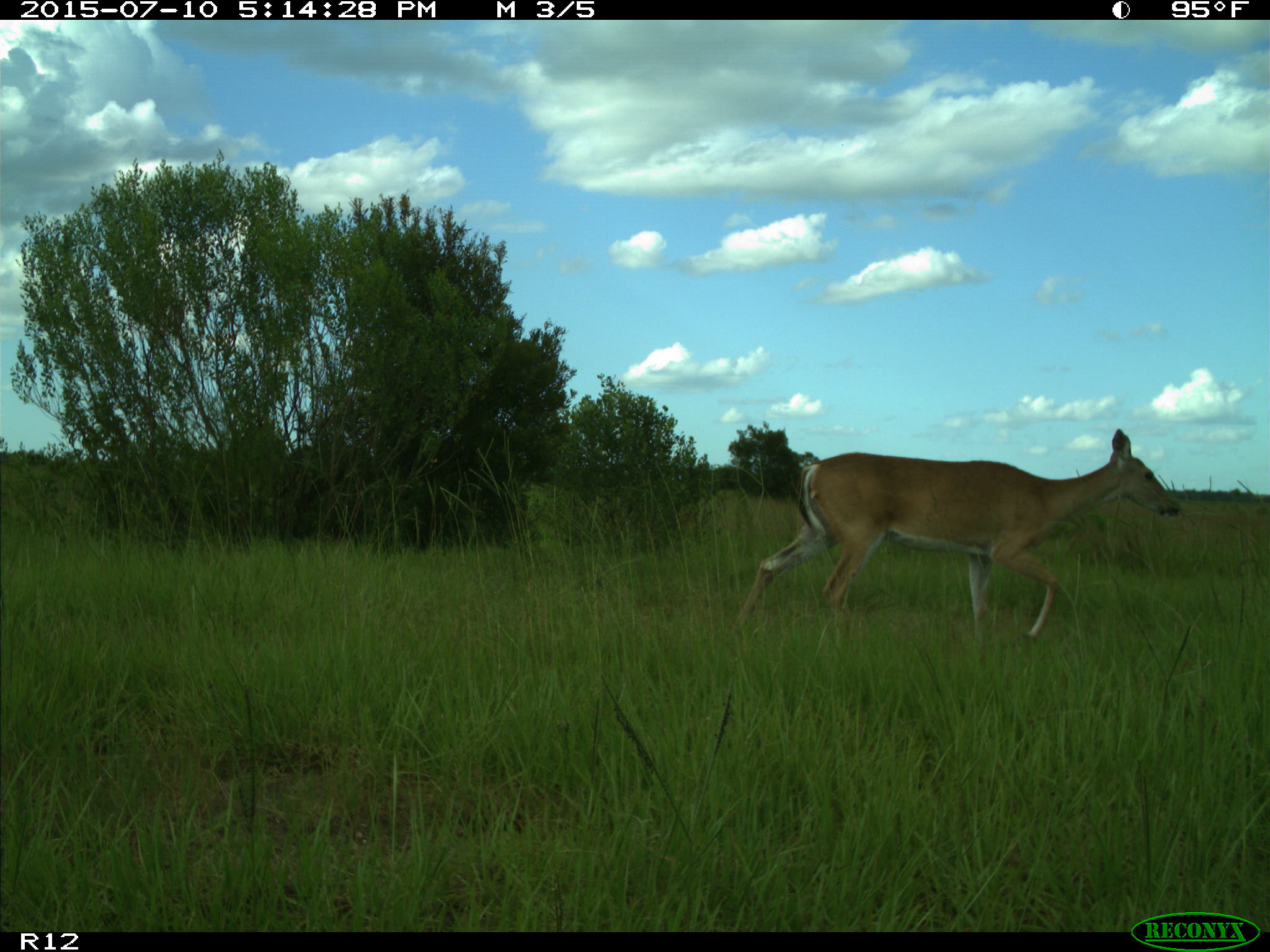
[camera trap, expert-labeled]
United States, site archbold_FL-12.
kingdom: Animalia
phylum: Chordata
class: Mammalia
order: Artiodactyla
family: Cervidae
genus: Odocoileus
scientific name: Odocoileus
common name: deer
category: unidentified deer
Unidentified deer (deer) (Odocoileus).